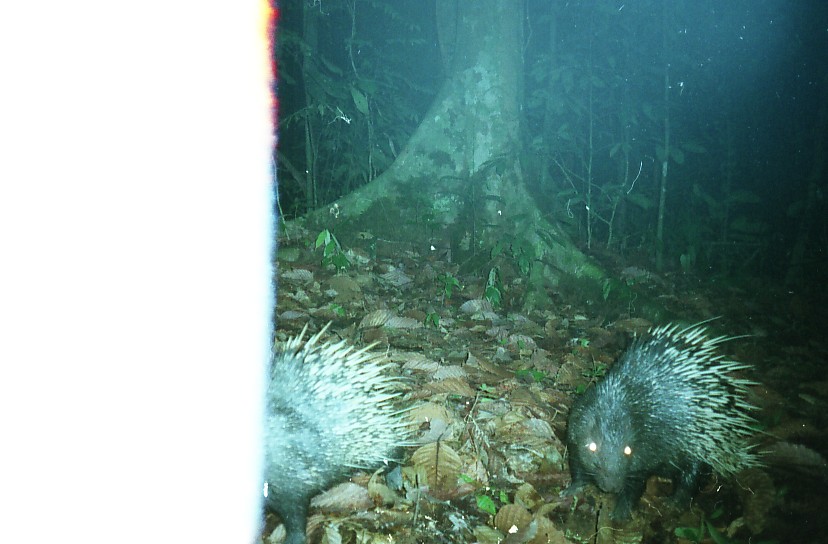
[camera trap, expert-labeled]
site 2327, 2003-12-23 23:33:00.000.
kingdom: Animalia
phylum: Chordata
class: Mammalia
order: Rodentia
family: Hystricidae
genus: Hystrix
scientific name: Hystrix brachyura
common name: east asian porcupine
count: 2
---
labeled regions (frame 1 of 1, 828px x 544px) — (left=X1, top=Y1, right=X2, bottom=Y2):
hystrix brachyura: (left=565, top=314, right=785, bottom=525); (left=263, top=319, right=425, bottom=544)